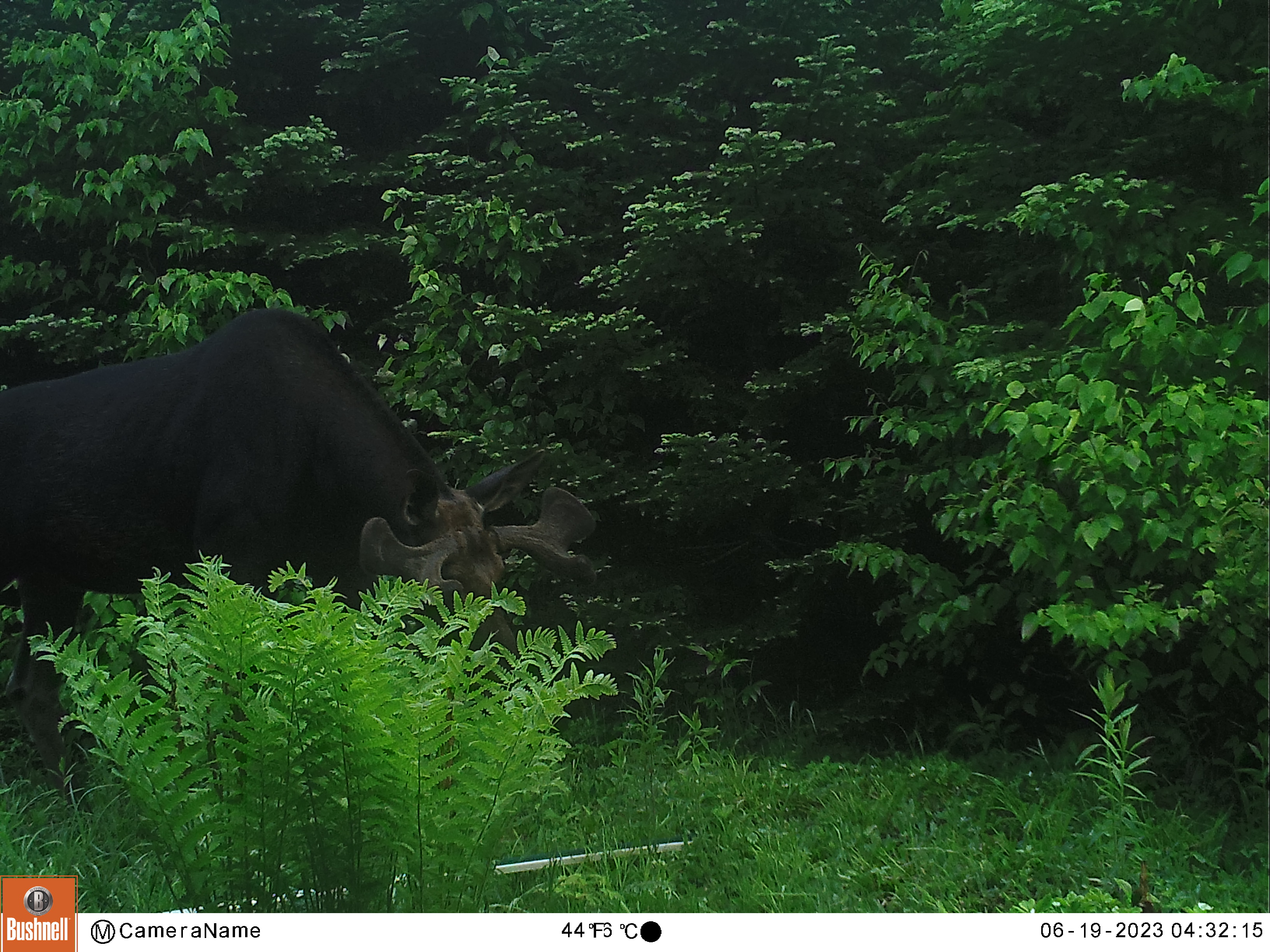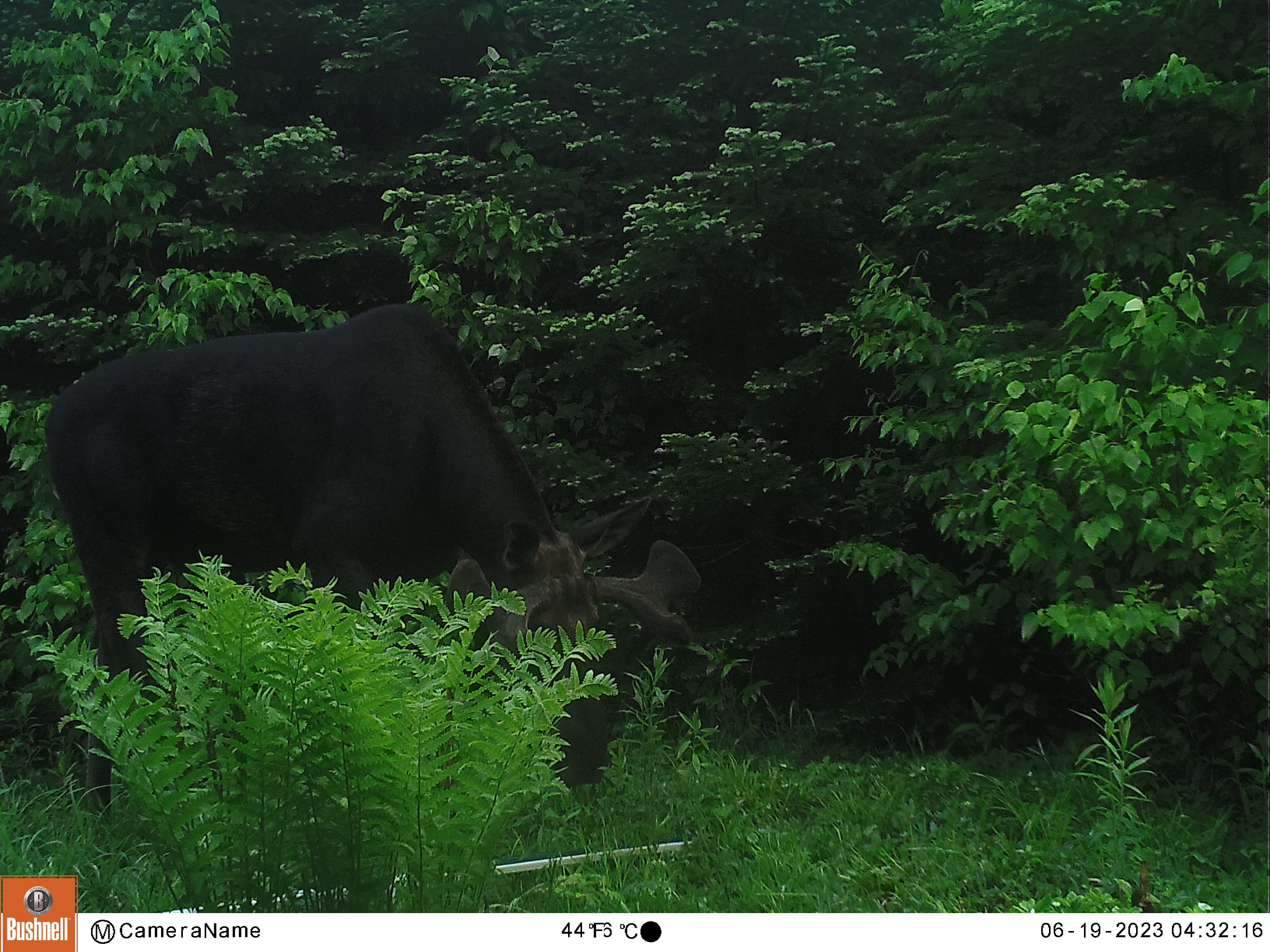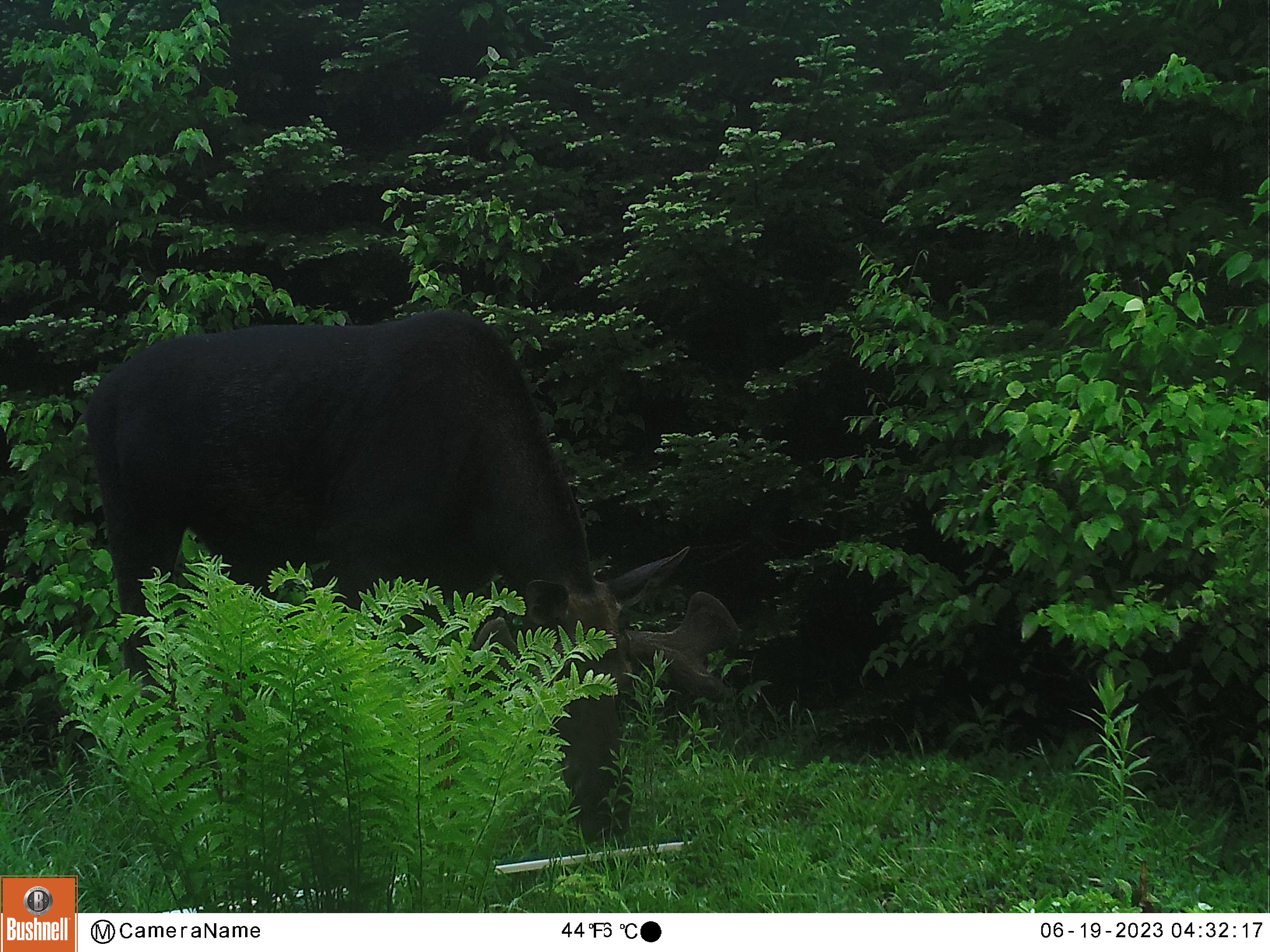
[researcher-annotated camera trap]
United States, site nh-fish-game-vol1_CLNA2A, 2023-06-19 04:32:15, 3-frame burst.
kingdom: Animalia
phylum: Chordata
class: Mammalia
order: Artiodactyla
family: Cervidae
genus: Alces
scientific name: Alces alces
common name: moose